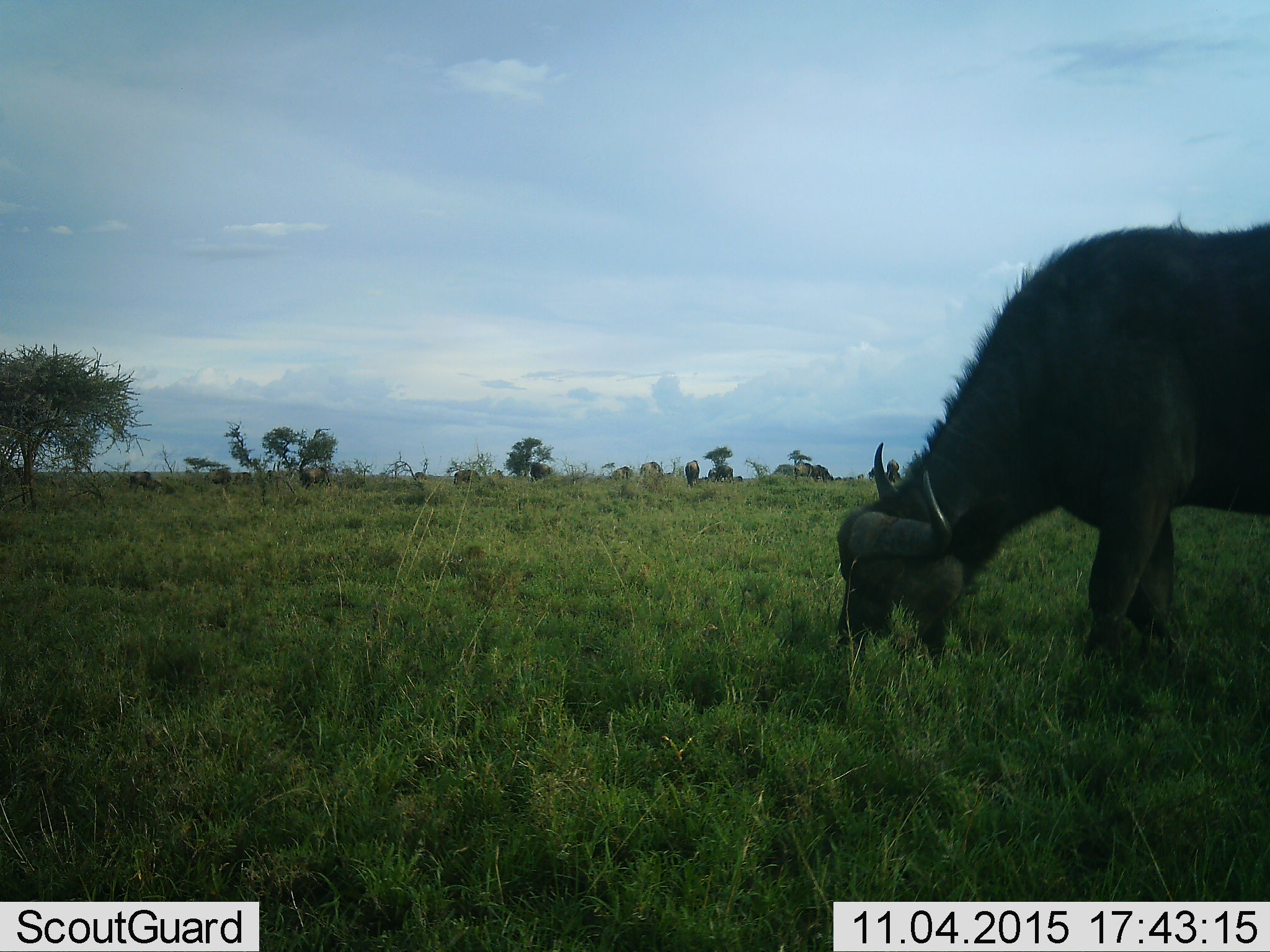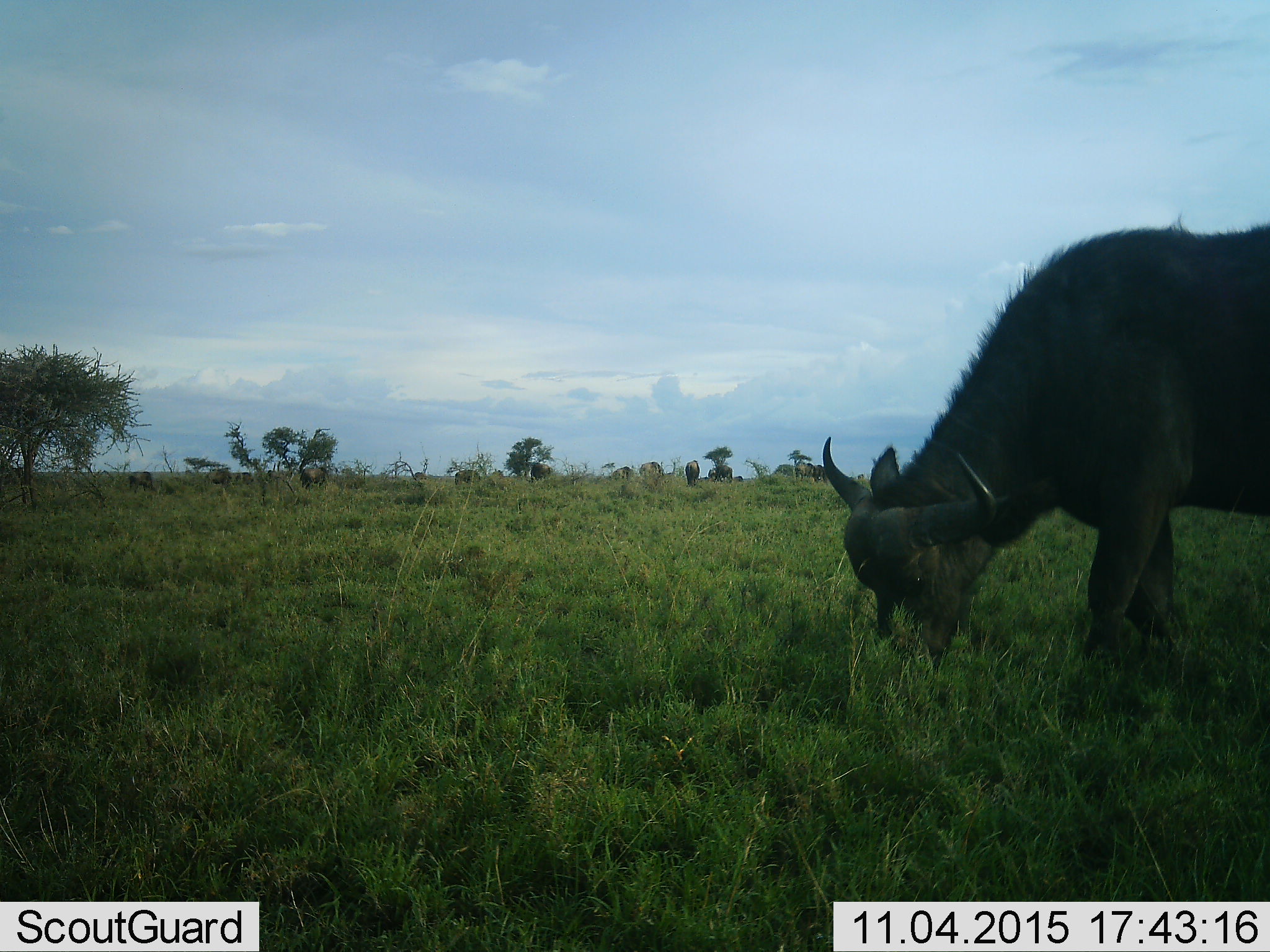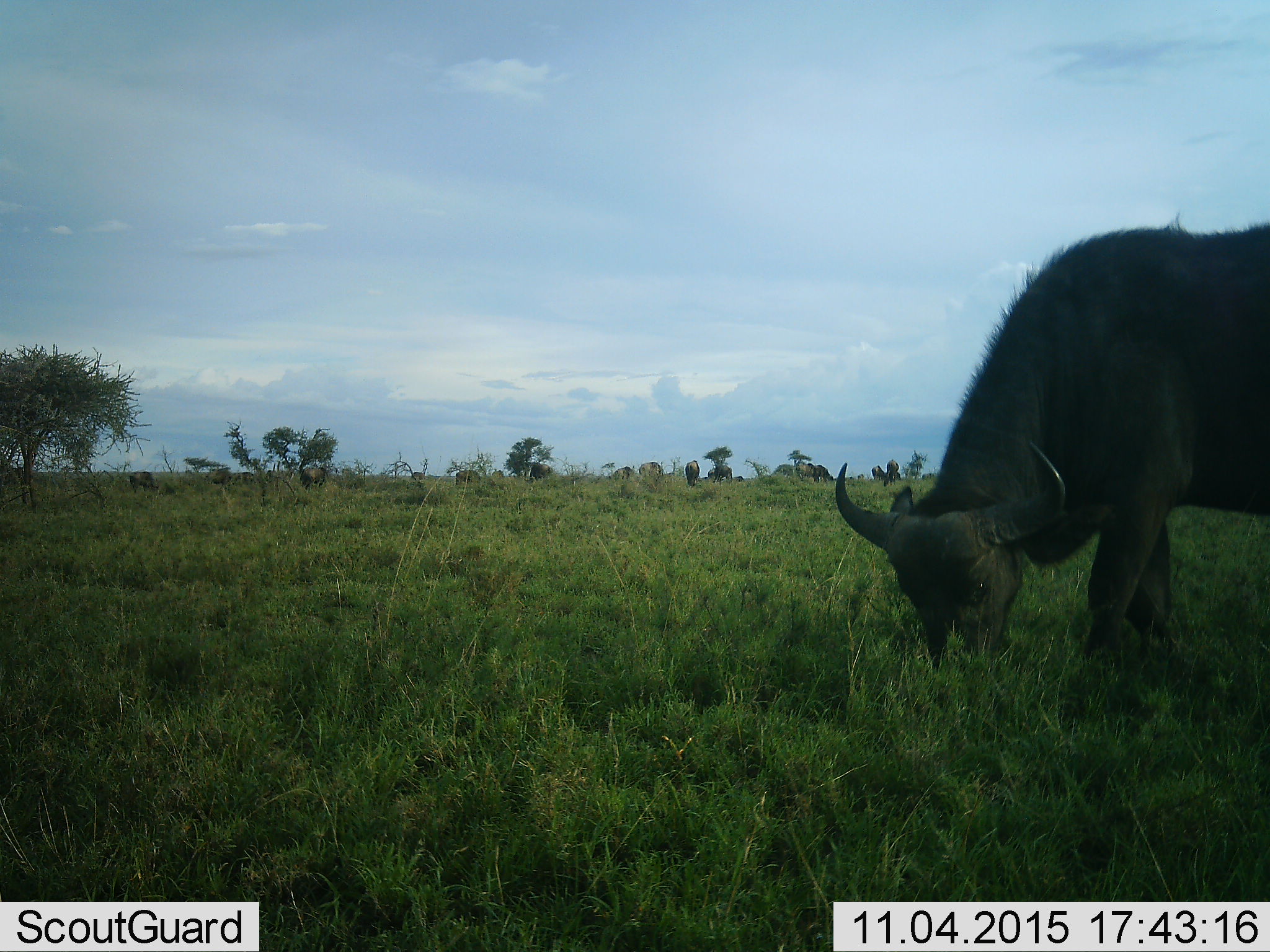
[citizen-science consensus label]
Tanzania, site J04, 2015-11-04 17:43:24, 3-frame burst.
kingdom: Animalia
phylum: Chordata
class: Mammalia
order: Artiodactyla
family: Bovidae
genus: Syncerus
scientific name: Syncerus caffer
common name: cape buffalo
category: buffalo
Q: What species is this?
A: Buffalo (cape buffalo) (Syncerus caffer).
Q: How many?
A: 1.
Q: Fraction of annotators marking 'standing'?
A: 40%.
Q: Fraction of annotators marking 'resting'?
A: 0%.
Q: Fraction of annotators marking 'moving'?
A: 0%.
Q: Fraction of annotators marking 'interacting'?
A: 0%.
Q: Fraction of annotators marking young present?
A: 0%.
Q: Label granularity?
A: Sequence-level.